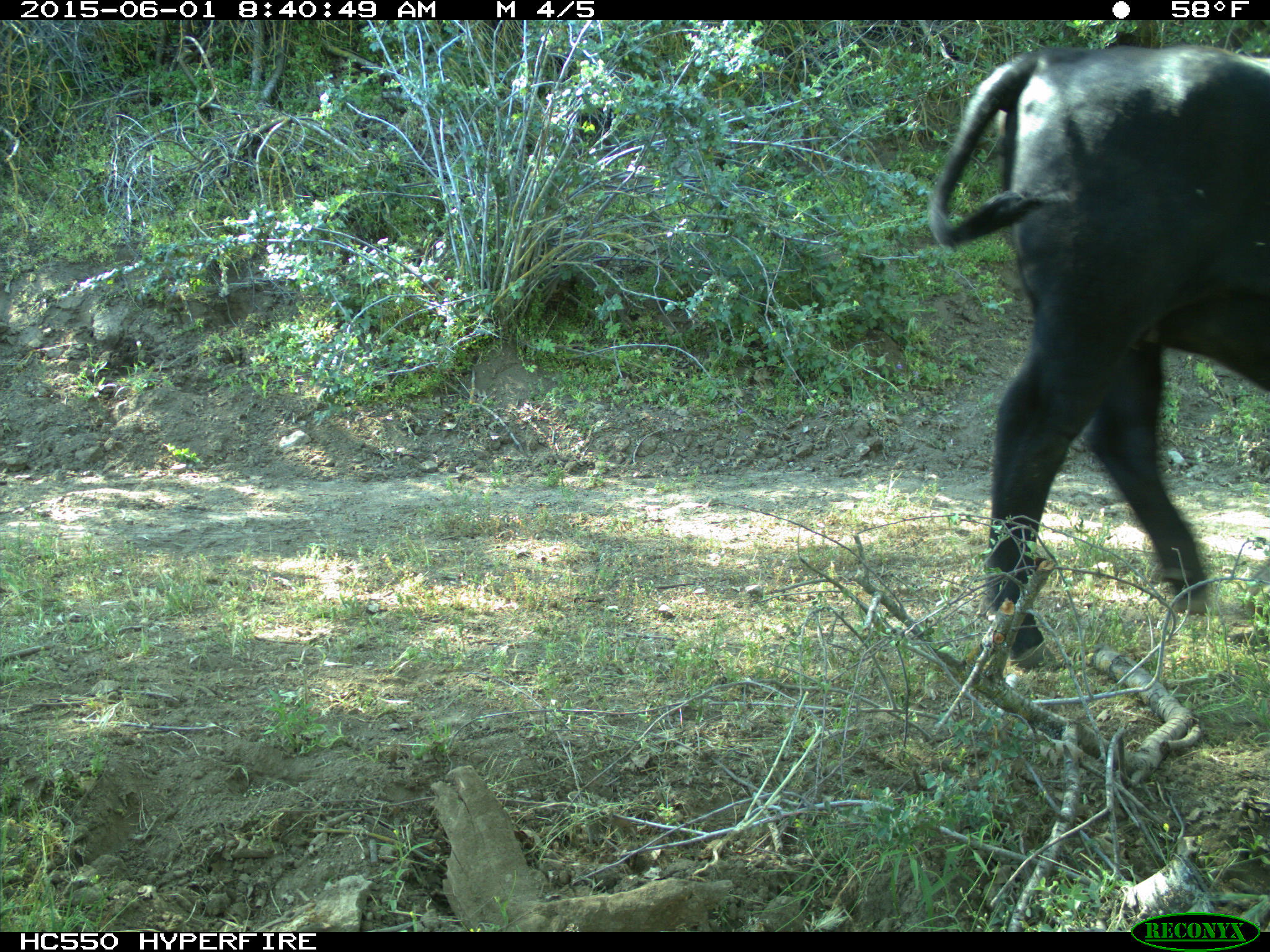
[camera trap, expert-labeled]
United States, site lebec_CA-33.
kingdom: Animalia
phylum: Chordata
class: Mammalia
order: Artiodactyla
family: Bovidae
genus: Bos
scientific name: Bos taurus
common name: domestic cow